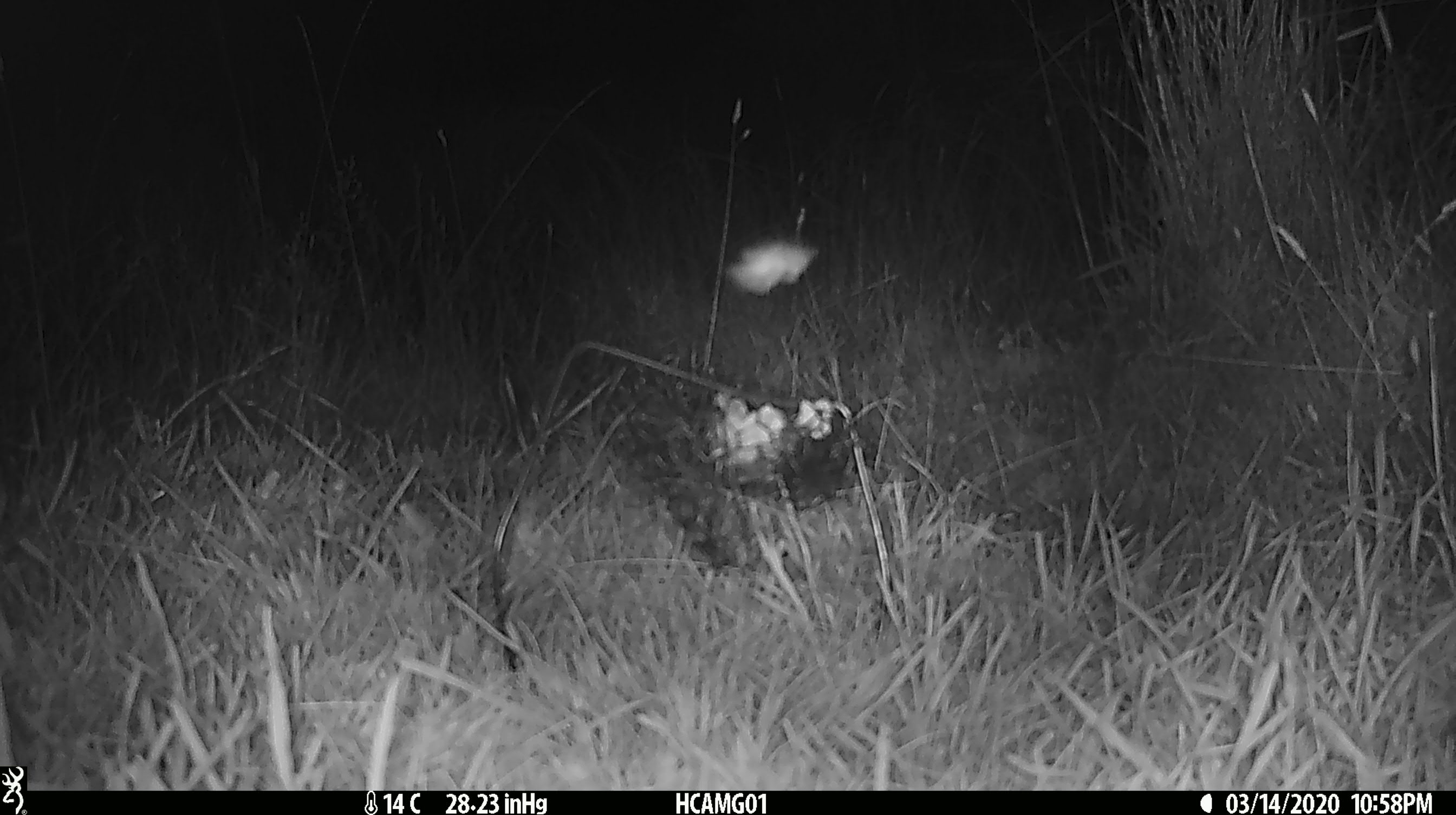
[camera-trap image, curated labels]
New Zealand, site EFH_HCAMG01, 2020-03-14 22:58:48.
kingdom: Animalia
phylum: Arthropoda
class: Insecta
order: Lepidoptera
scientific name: Lepidoptera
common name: moth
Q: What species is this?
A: Moth (Lepidoptera).